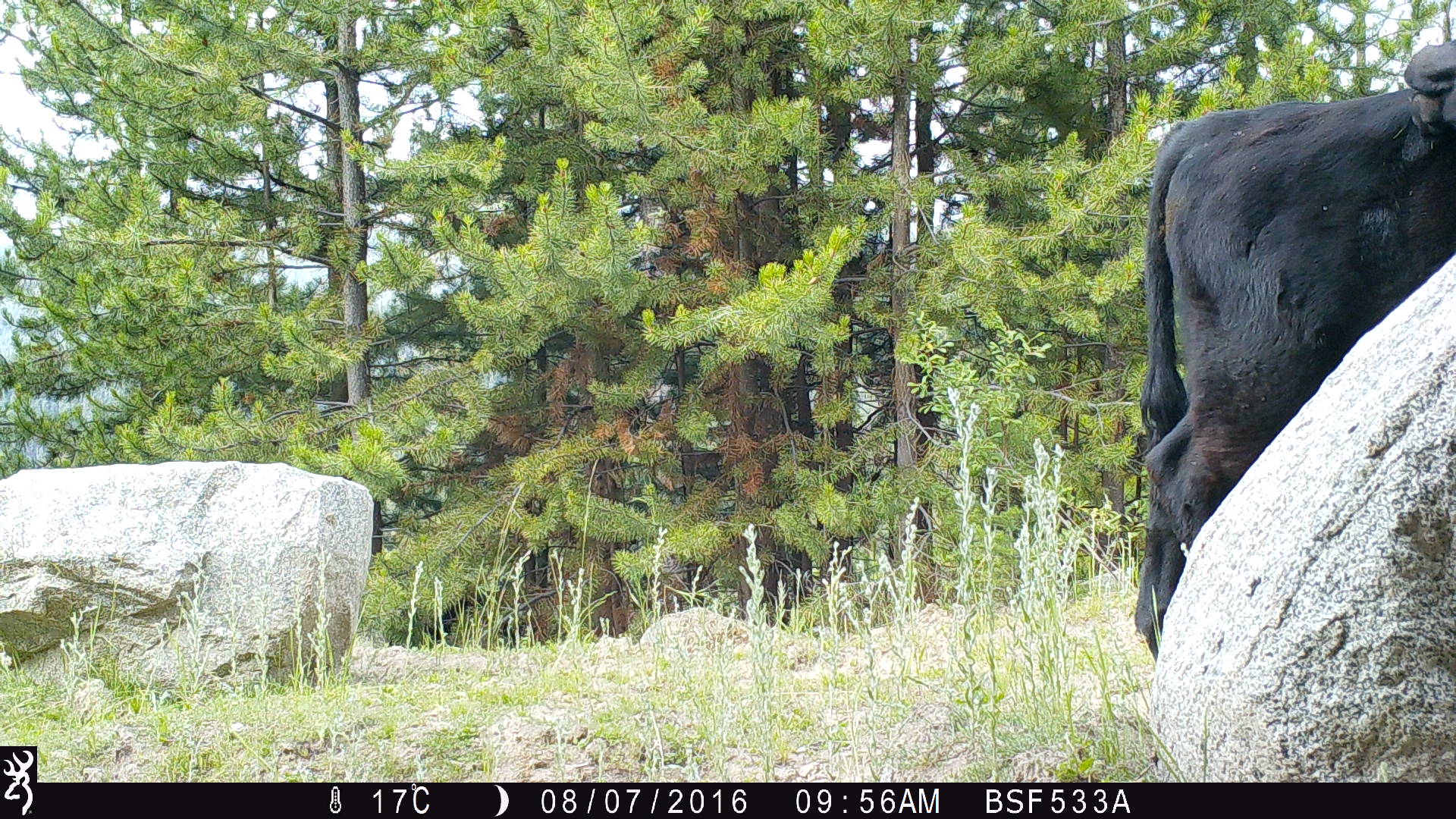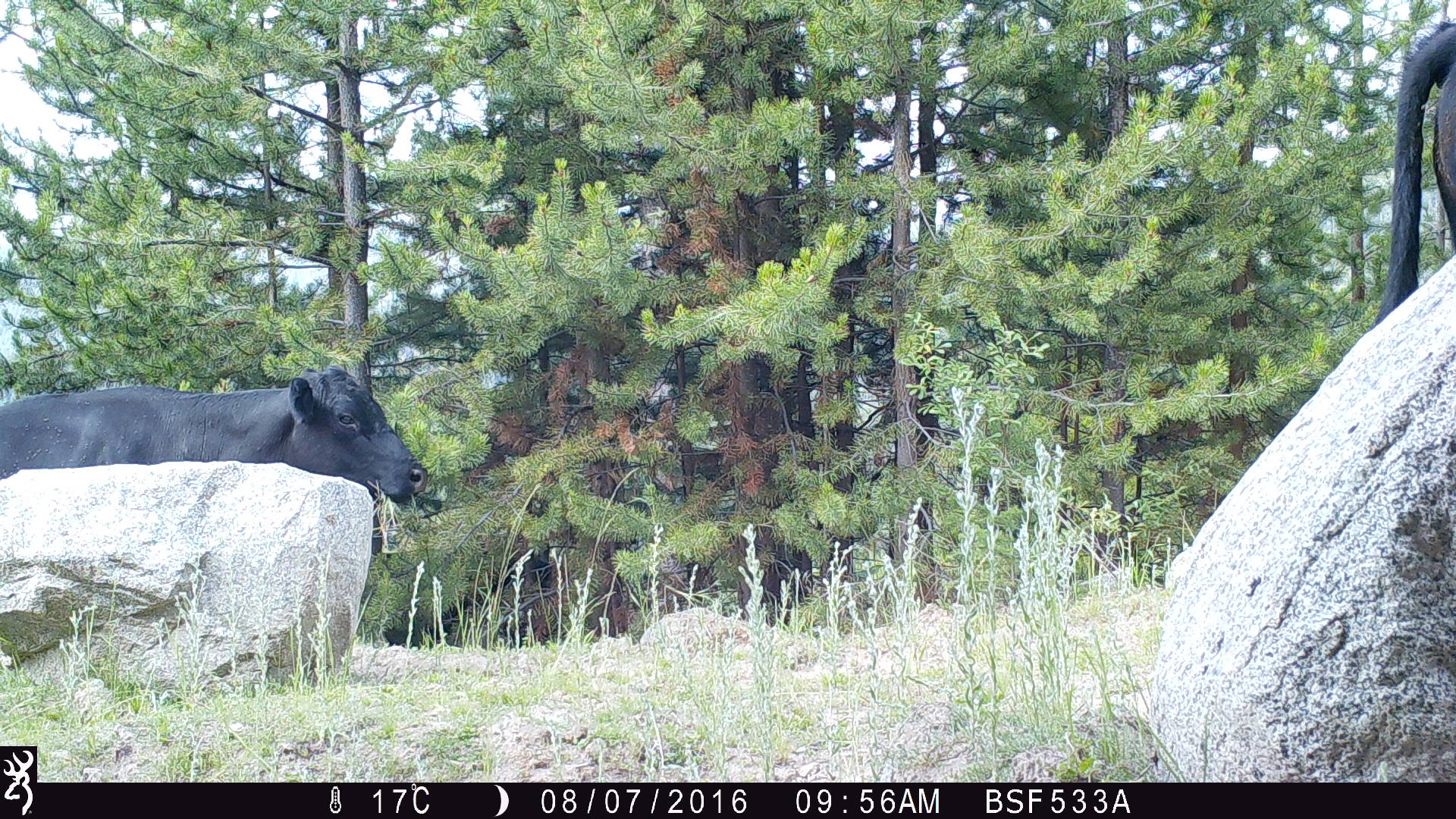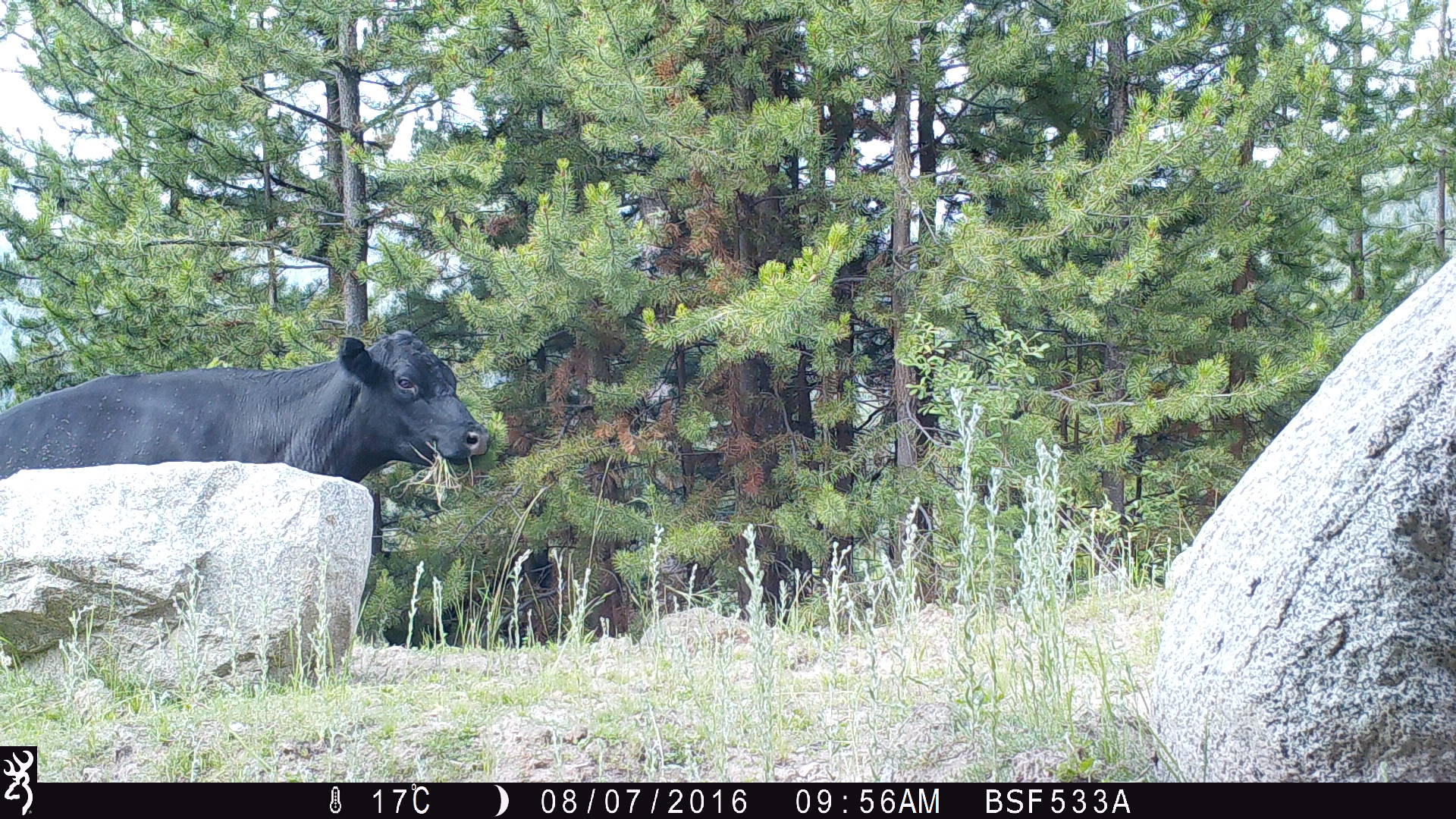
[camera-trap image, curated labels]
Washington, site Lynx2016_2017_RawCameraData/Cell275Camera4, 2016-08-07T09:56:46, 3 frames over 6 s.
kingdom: Animalia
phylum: Chordata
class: Mammalia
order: Artiodactyla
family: Bovidae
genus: Bos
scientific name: Bos taurus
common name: domestic cattle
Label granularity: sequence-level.